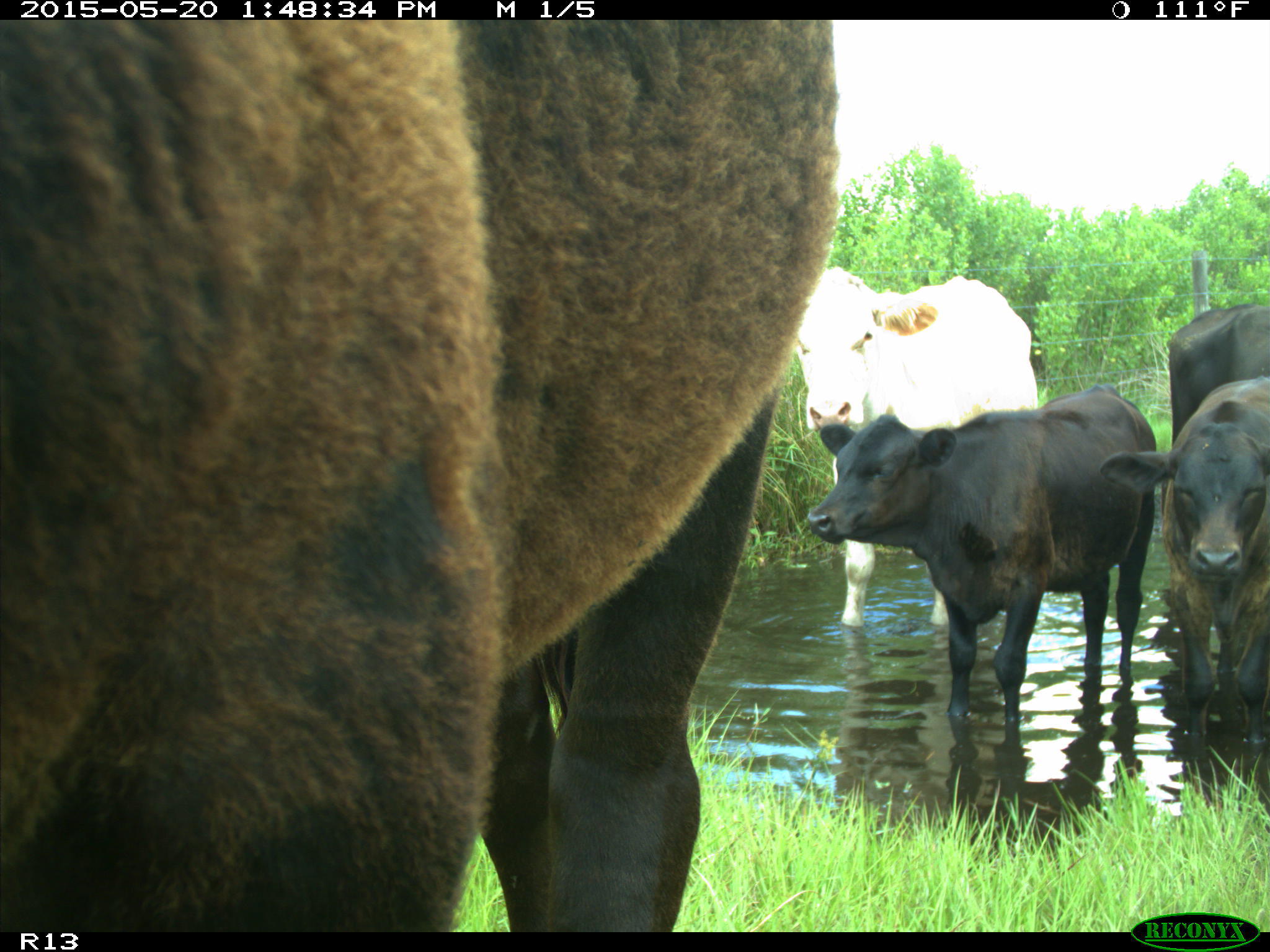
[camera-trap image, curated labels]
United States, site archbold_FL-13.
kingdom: Animalia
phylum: Chordata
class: Mammalia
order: Artiodactyla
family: Bovidae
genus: Bos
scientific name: Bos taurus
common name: domestic cow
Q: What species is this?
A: Bos taurus (domestic cow).